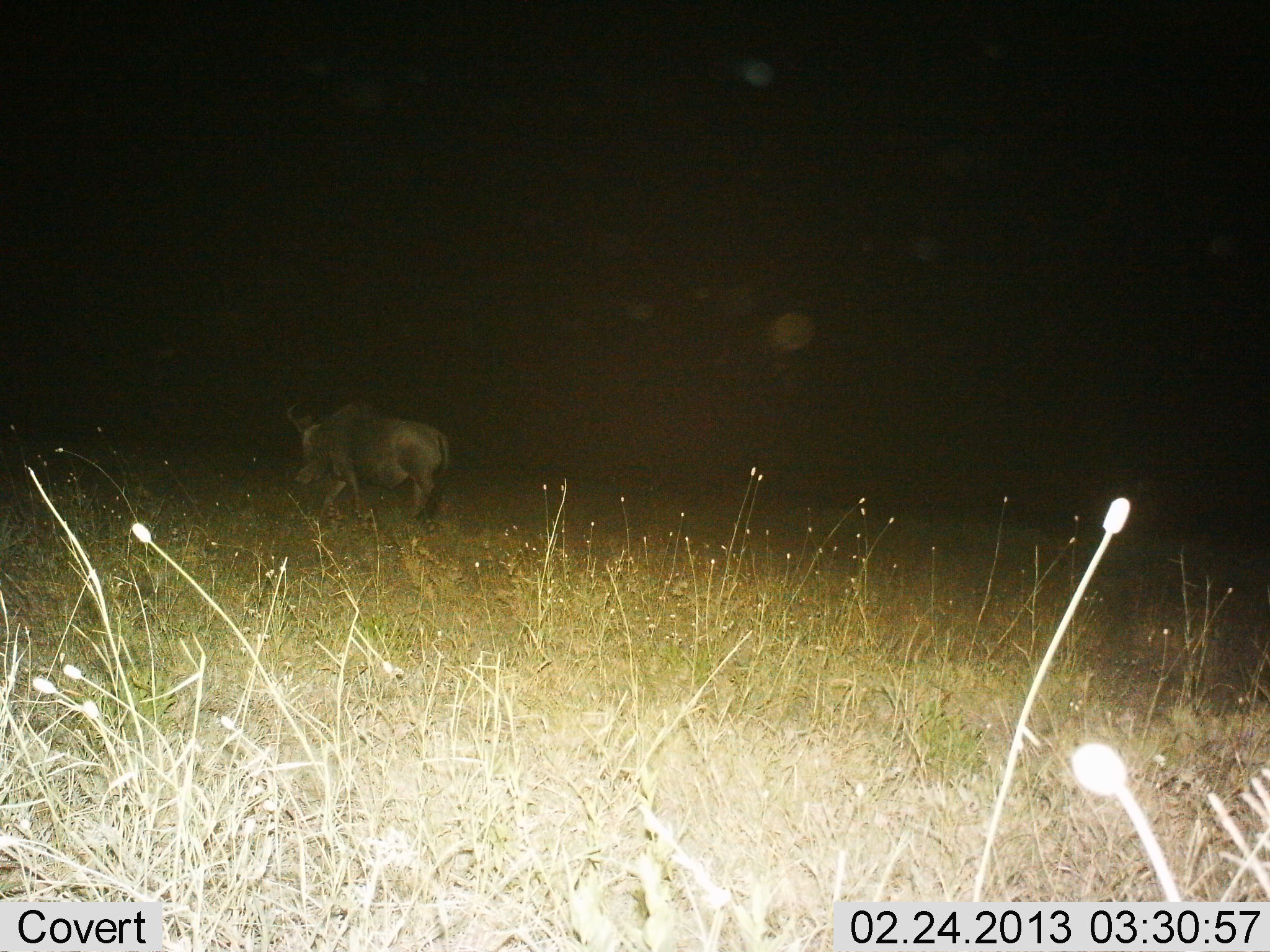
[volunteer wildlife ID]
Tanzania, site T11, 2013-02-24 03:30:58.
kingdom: Animalia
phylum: Chordata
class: Mammalia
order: Artiodactyla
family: Bovidae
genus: Connochaetes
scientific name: Connochaetes taurinus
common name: blue wildebeest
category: wildebeest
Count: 1.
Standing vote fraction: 8%.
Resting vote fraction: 0%.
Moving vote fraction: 96%.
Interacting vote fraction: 0%.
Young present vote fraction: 0%.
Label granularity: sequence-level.